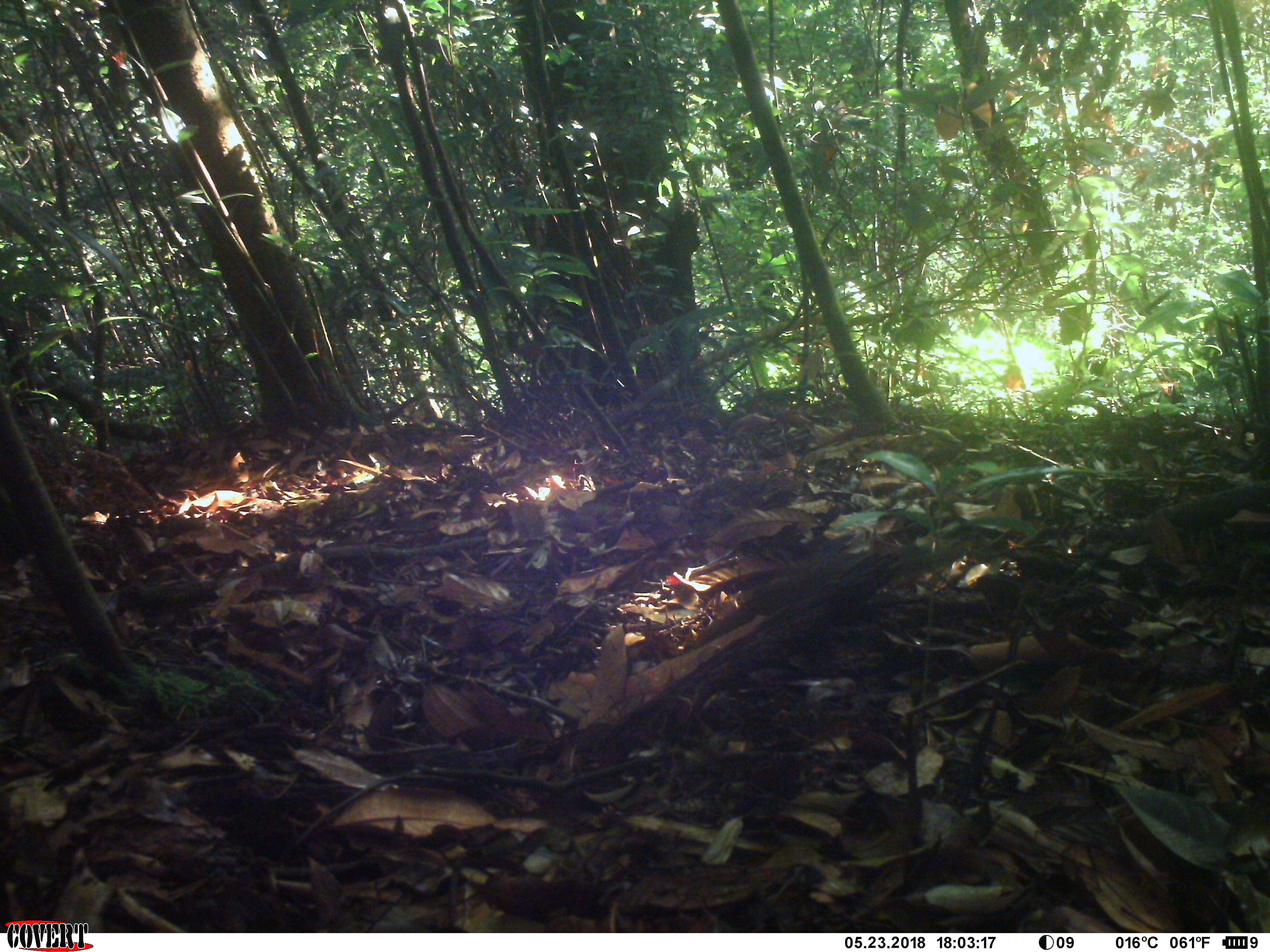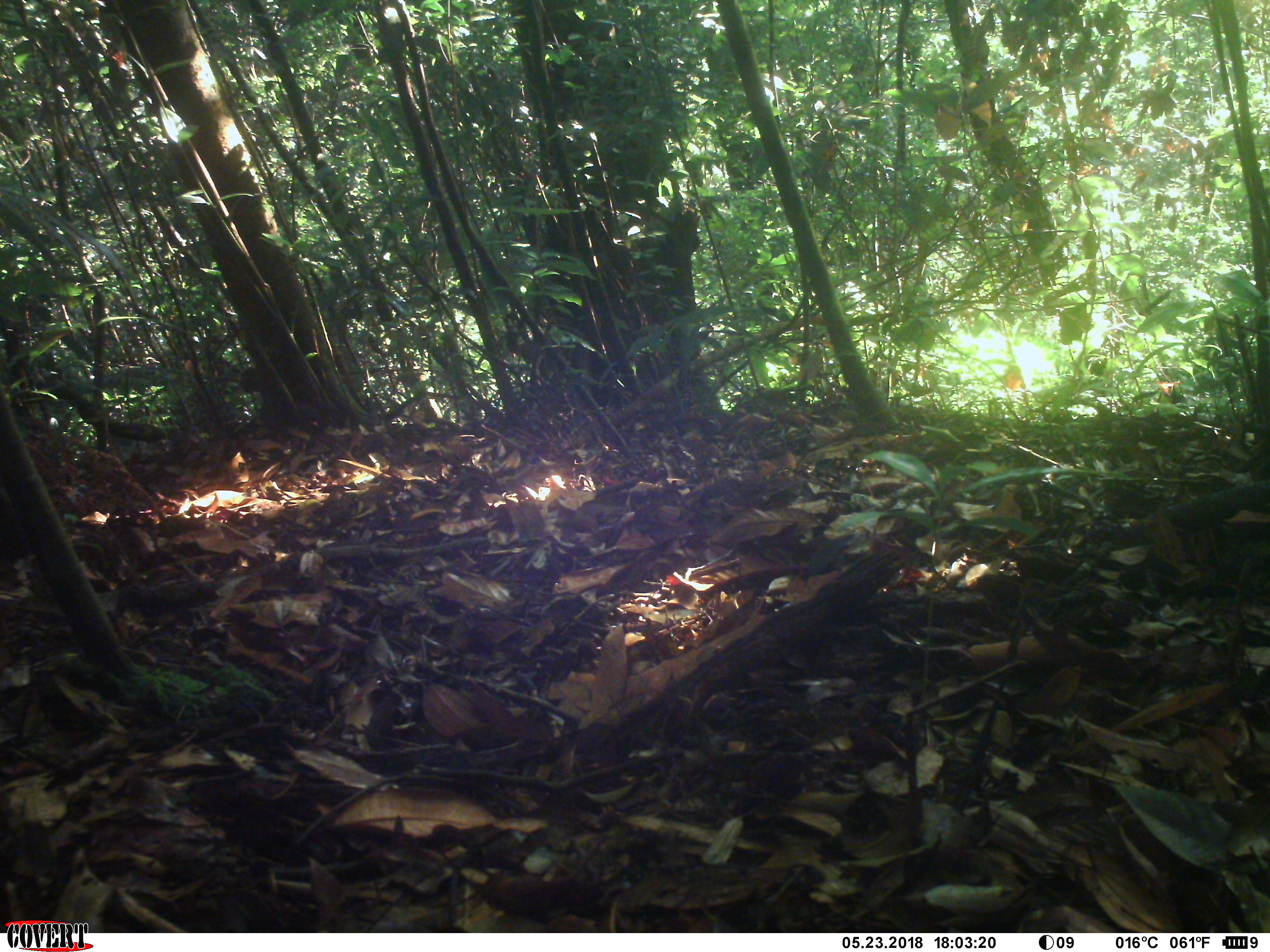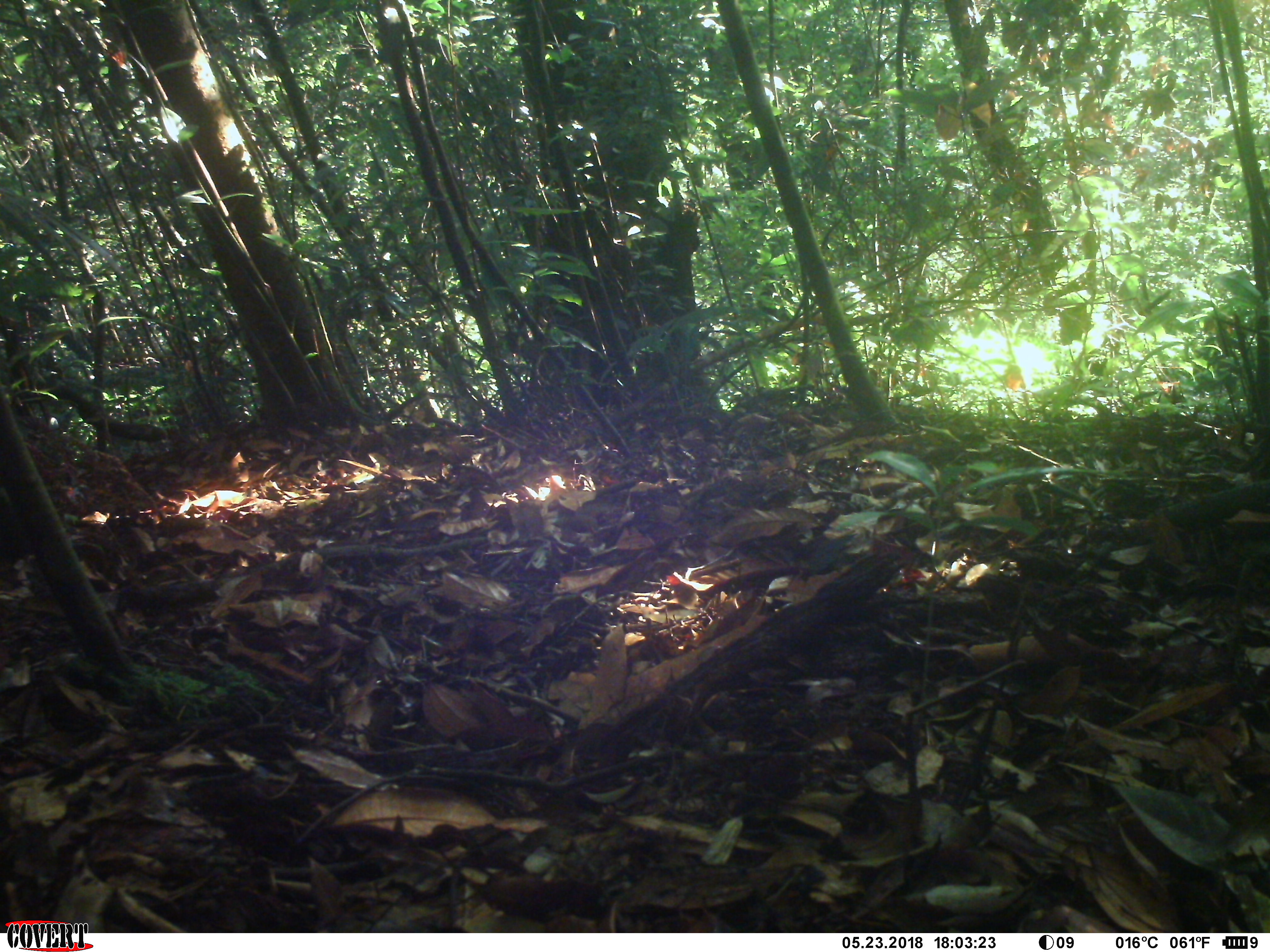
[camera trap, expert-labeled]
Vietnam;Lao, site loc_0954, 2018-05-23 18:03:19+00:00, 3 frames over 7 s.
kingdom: Animalia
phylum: Chordata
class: Mammalia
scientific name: Mammalia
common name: mammal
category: unidentified small mammal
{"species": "unidentified small mammal (mammal) (Mammalia)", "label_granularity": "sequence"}